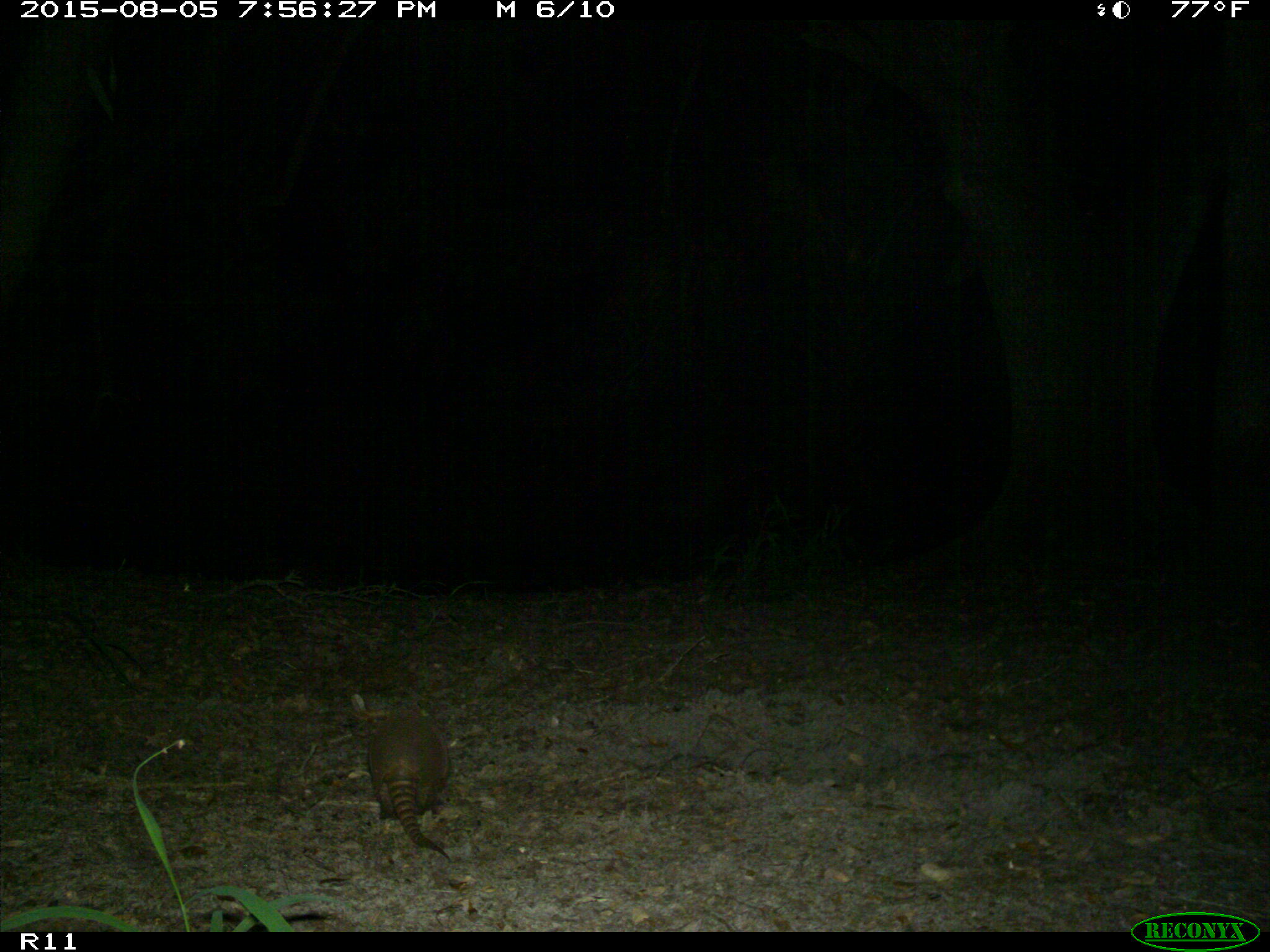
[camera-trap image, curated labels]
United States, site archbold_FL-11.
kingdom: Animalia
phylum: Chordata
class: Mammalia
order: Cingulata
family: Dasypodidae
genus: Dasypus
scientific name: Dasypus novemcinctus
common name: nine-banded armadillo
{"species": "Dasypus novemcinctus (nine-banded armadillo)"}